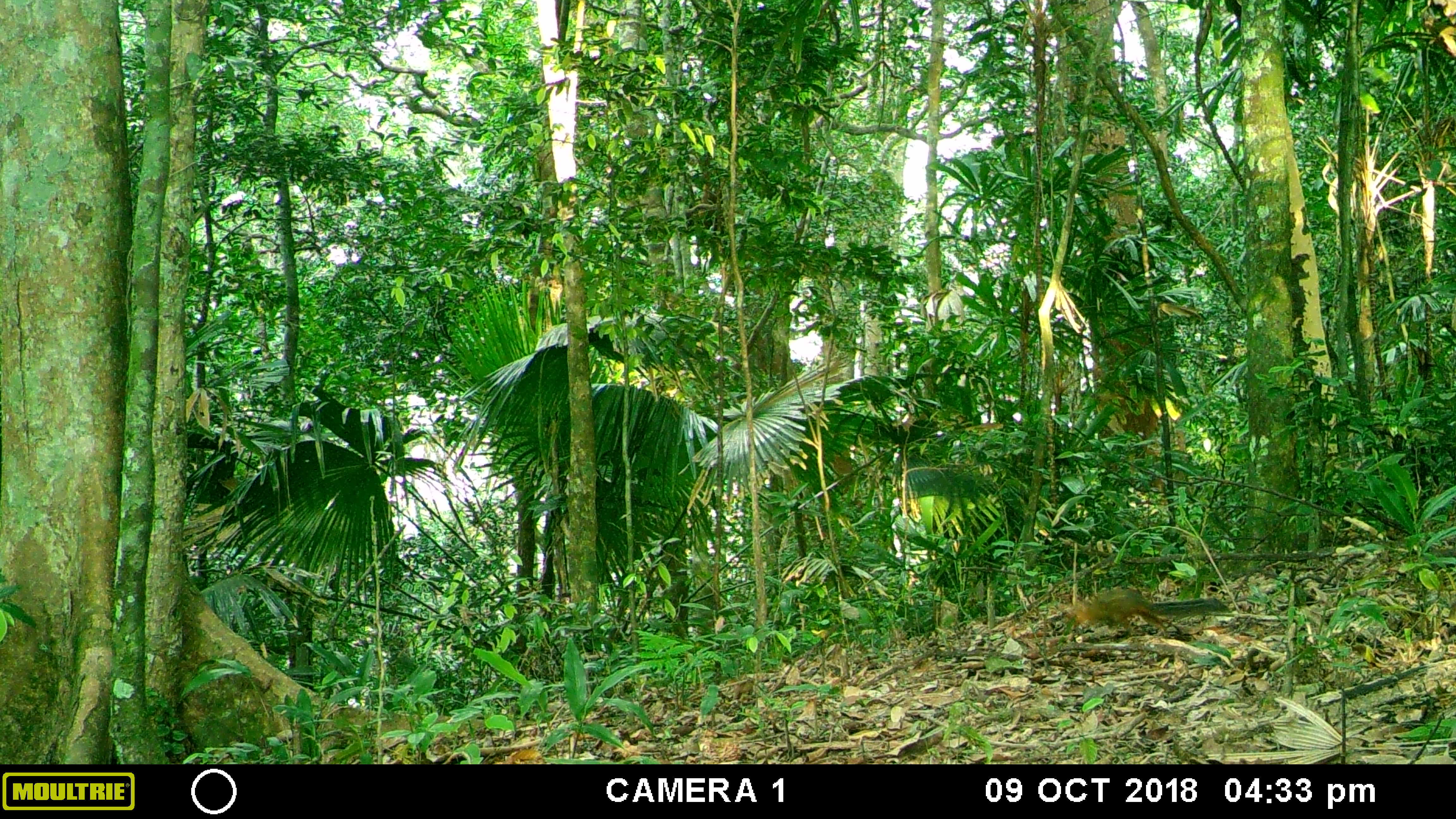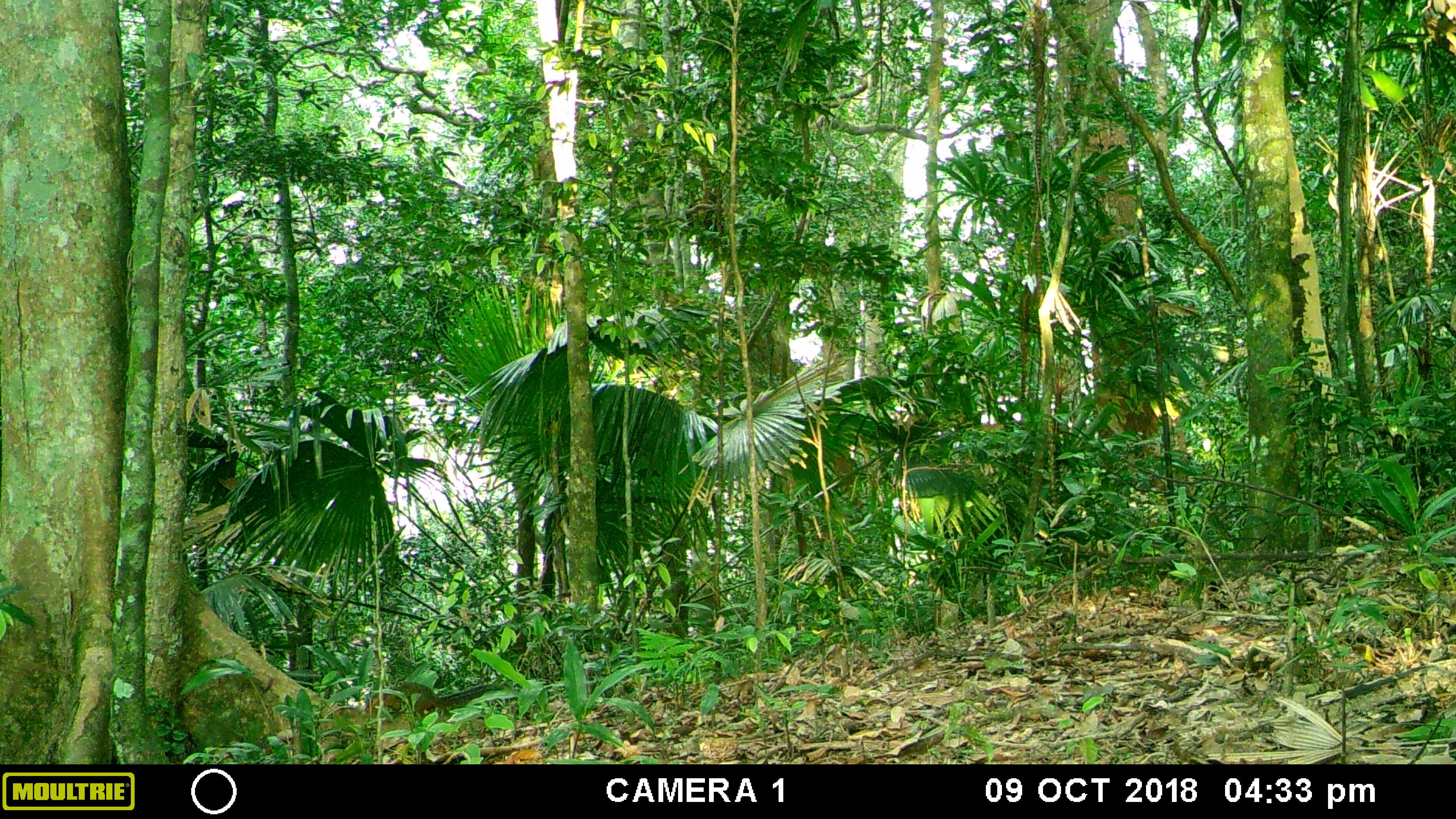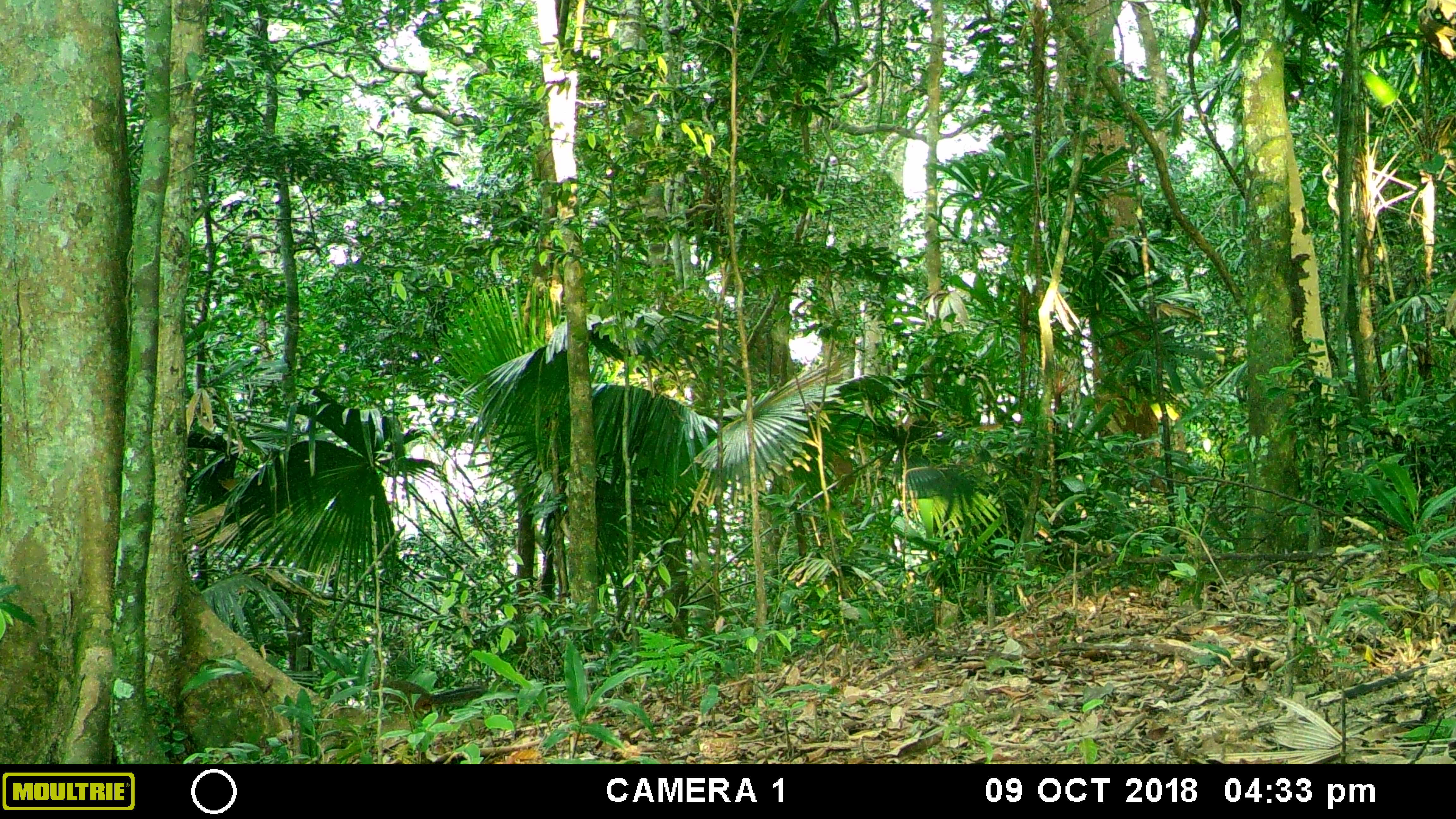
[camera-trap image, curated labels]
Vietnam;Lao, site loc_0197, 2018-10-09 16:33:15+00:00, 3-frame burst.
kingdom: Animalia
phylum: Chordata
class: Mammalia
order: Rodentia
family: Sciuridae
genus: Dremomys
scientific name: Dremomys rufigenis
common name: red-cheeked squirrel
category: red cheeked squirrel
Red cheeked squirrel (red-cheeked squirrel) (Dremomys rufigenis). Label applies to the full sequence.